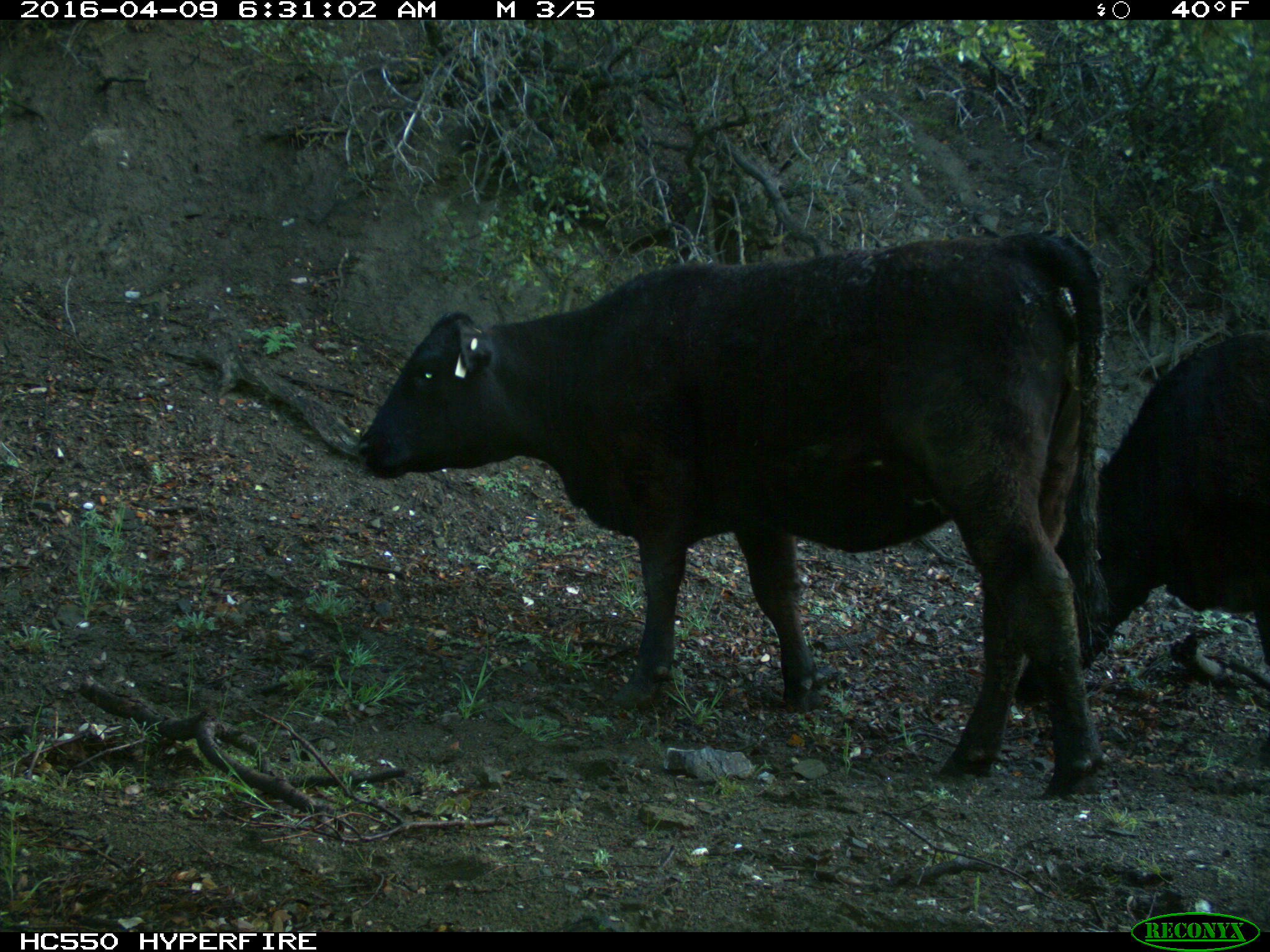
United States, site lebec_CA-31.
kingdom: Animalia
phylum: Chordata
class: Mammalia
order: Artiodactyla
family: Bovidae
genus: Bos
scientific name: Bos taurus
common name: domestic cow